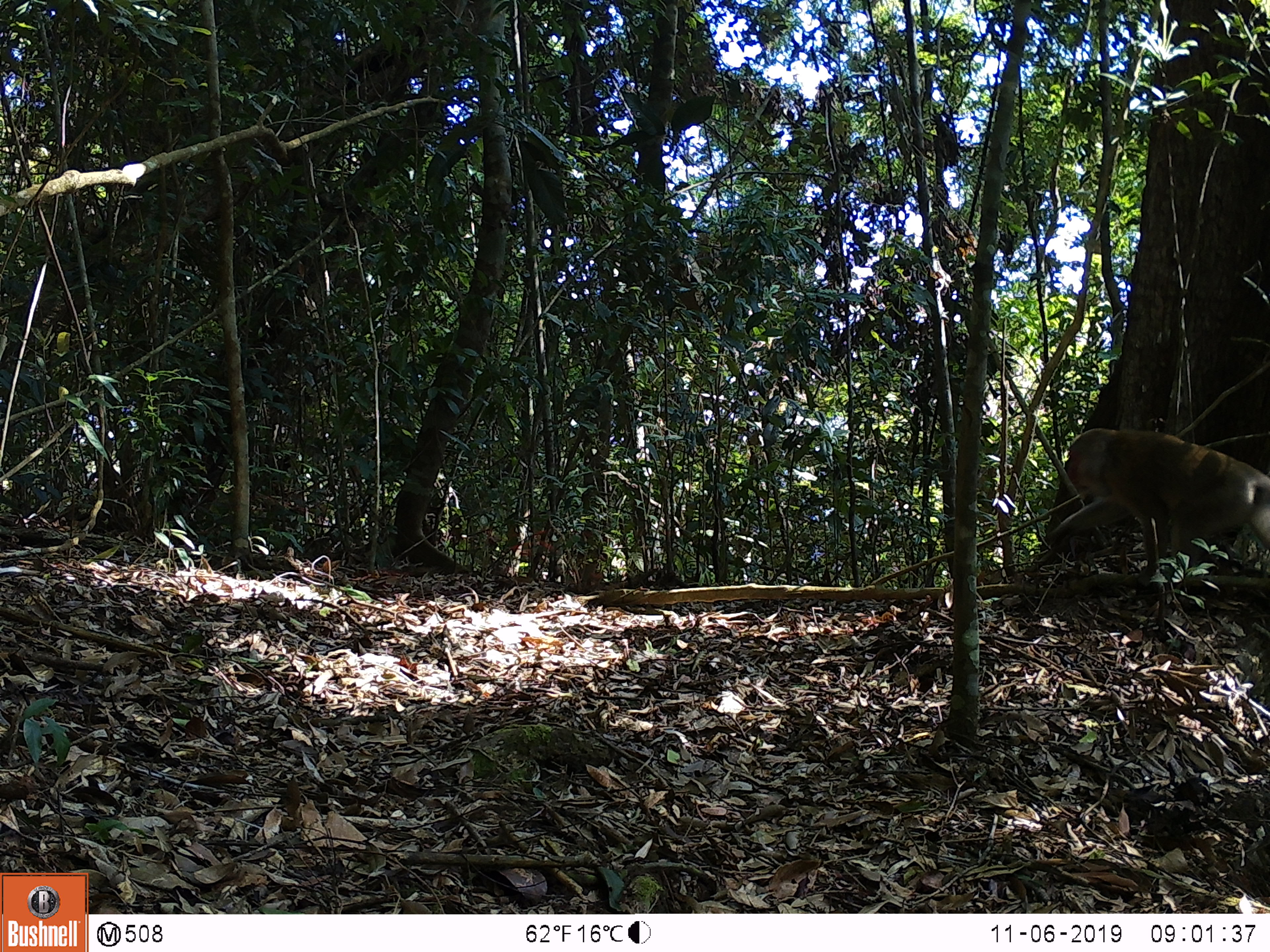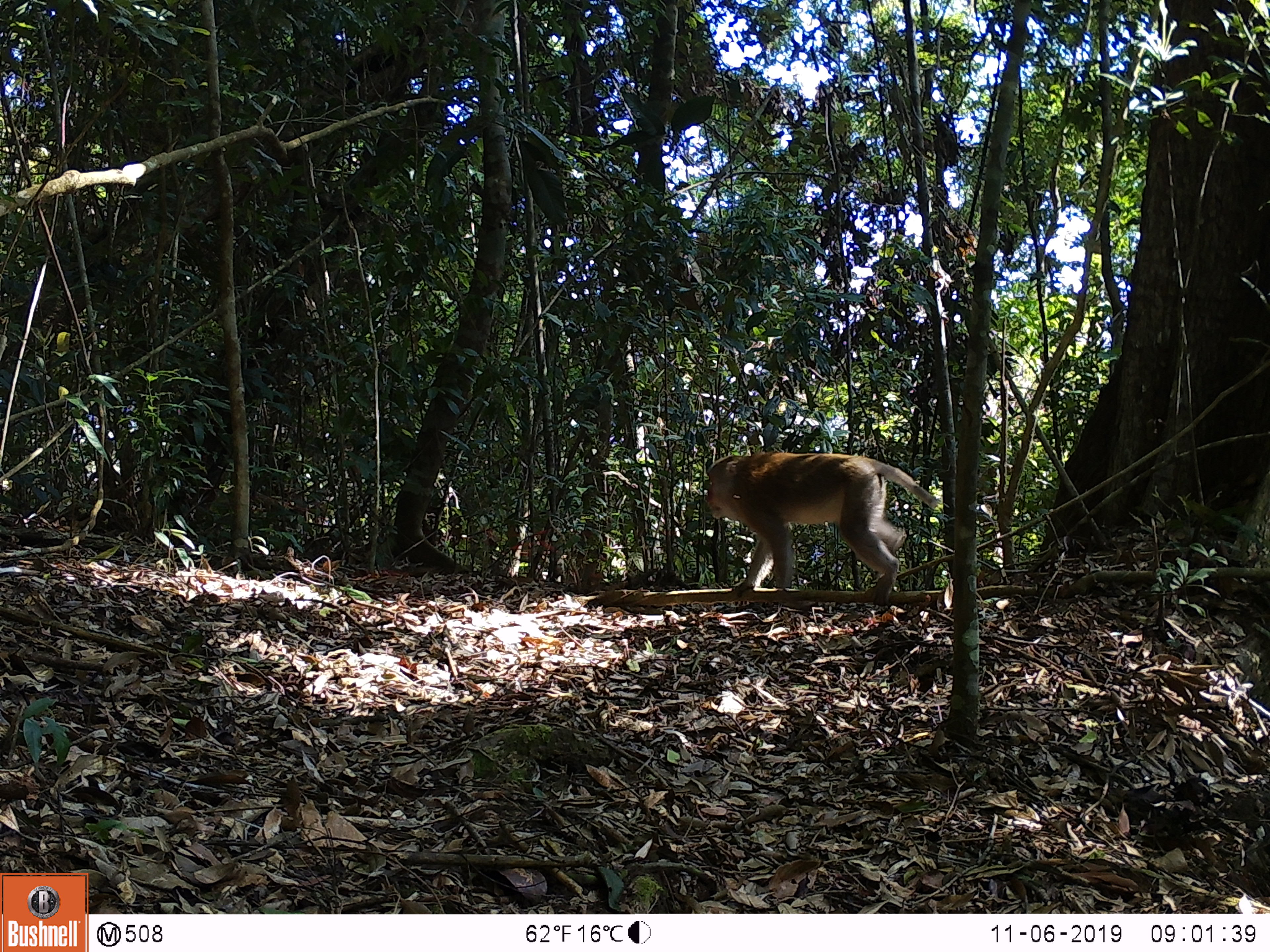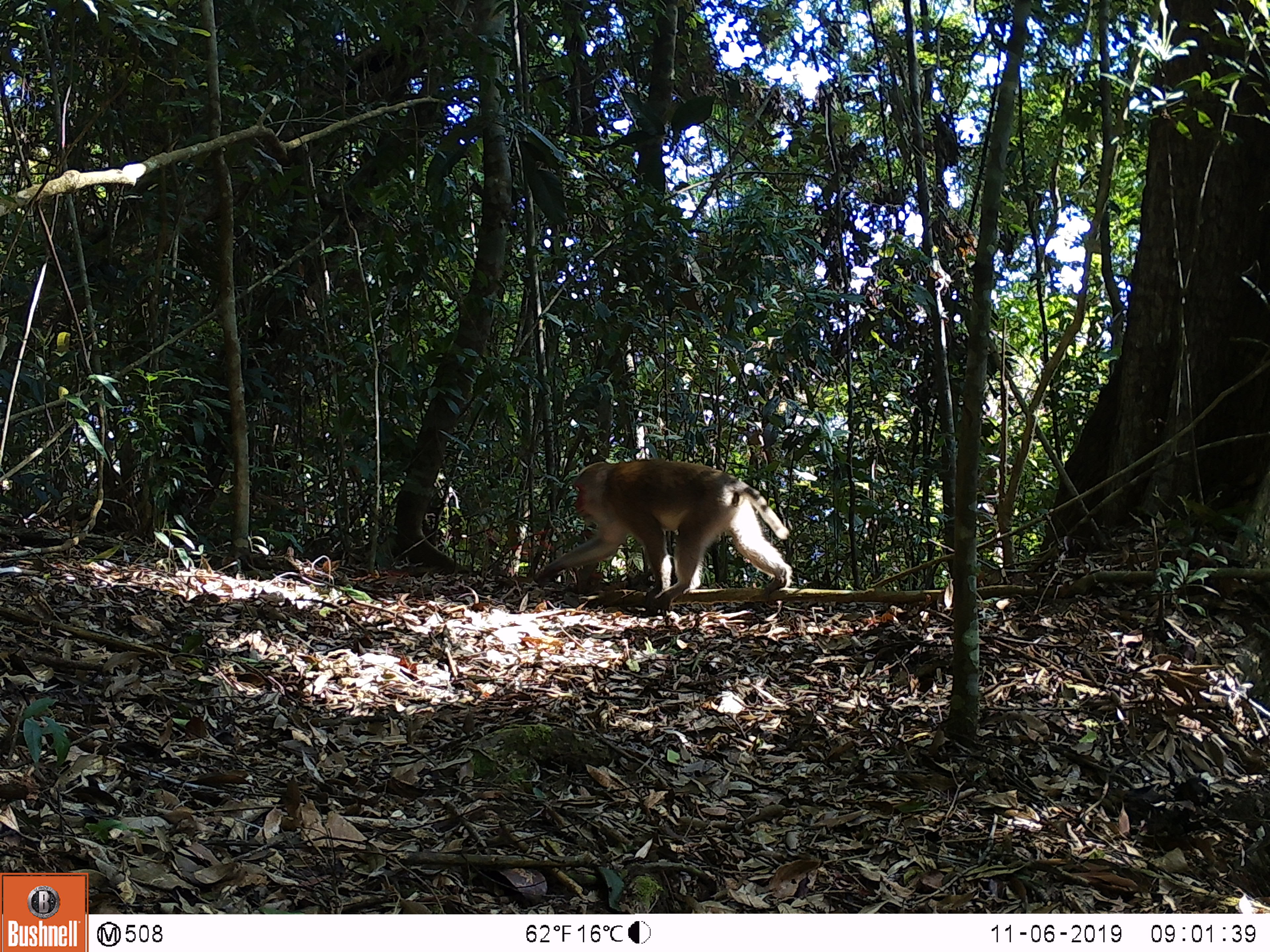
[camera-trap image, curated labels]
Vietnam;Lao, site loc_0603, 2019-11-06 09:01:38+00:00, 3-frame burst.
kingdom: Animalia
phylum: Chordata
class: Mammalia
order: Primates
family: Cercopithecidae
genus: Macaca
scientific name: Macaca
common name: macaques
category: assam or rhesus macaque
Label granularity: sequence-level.